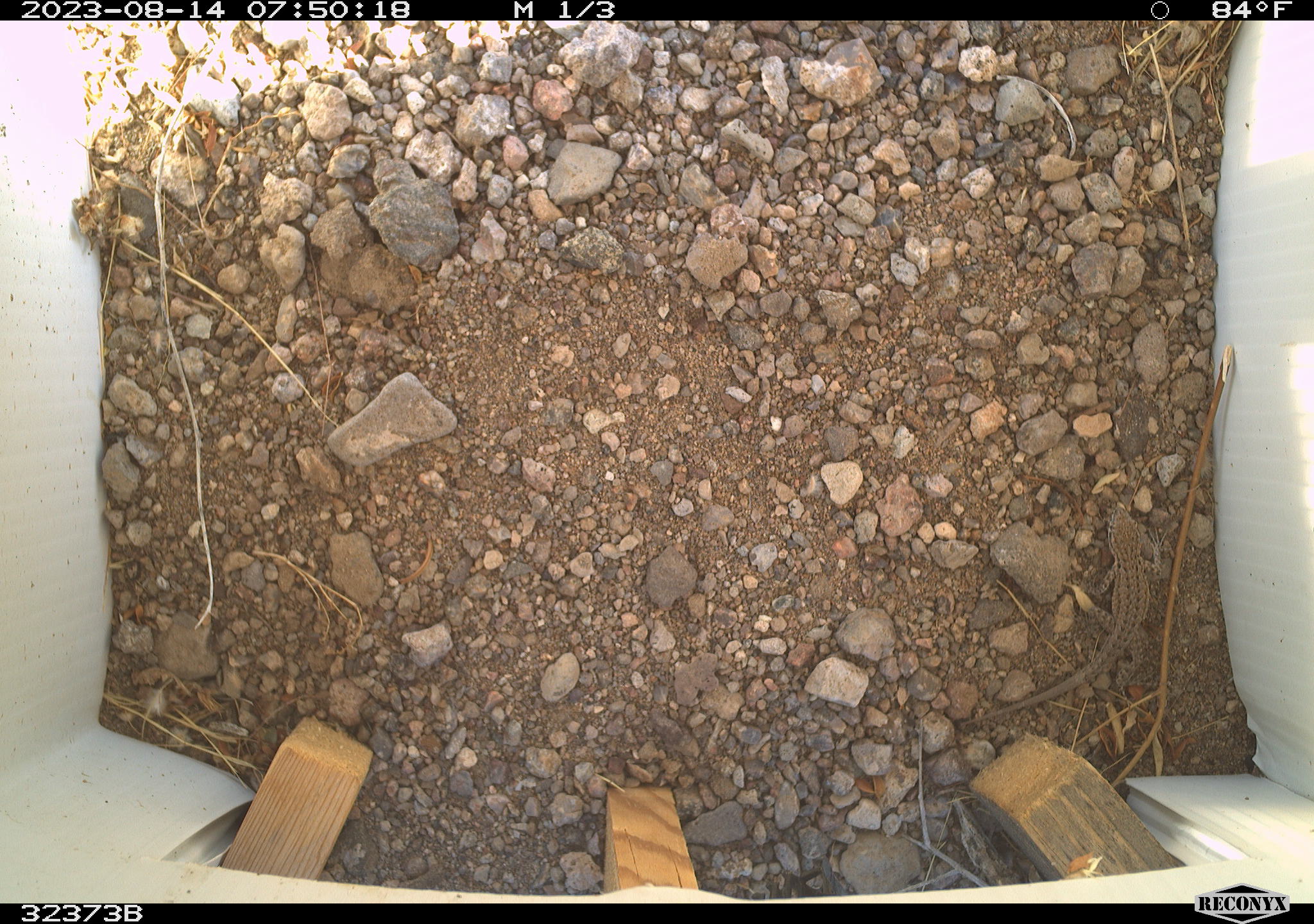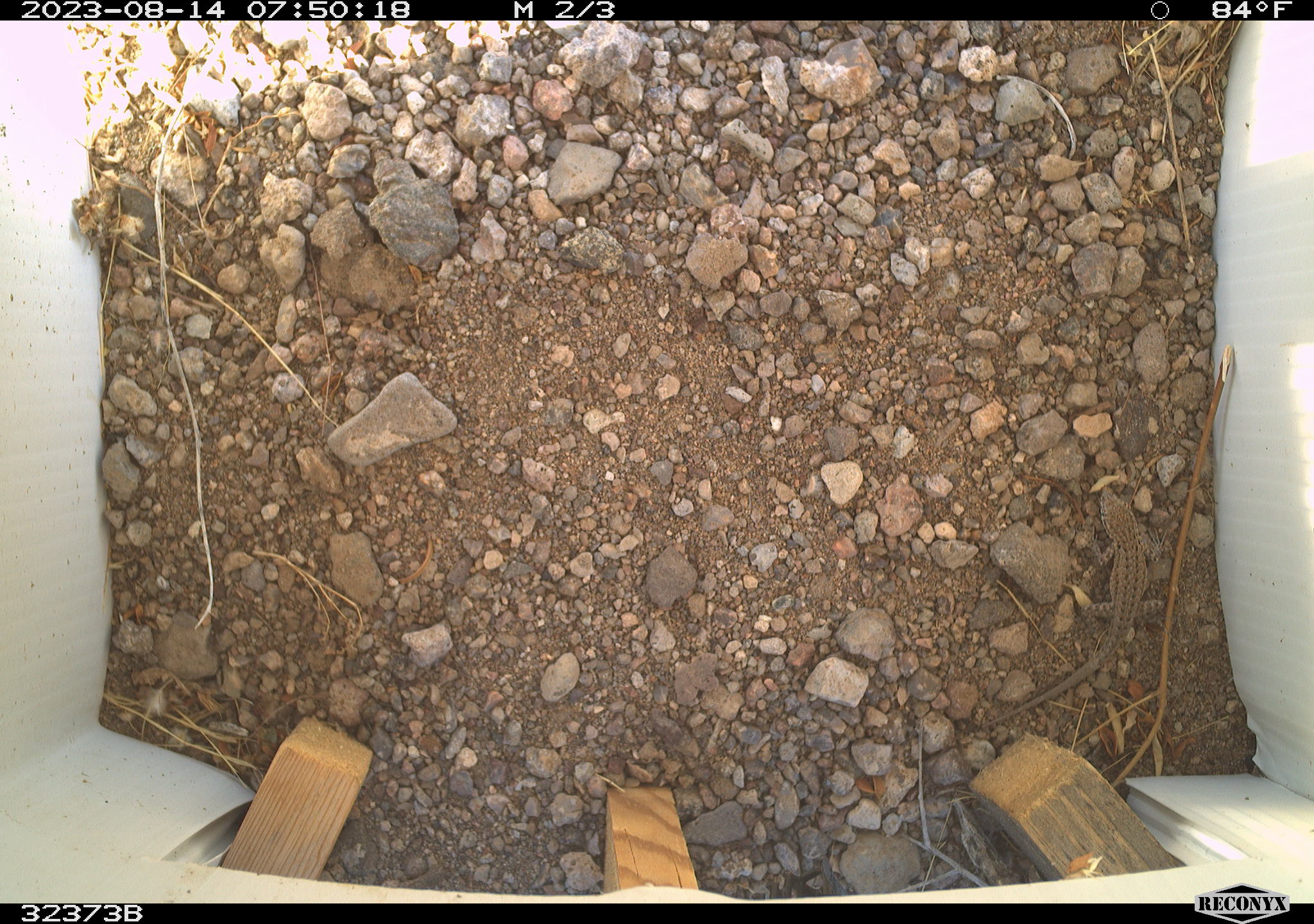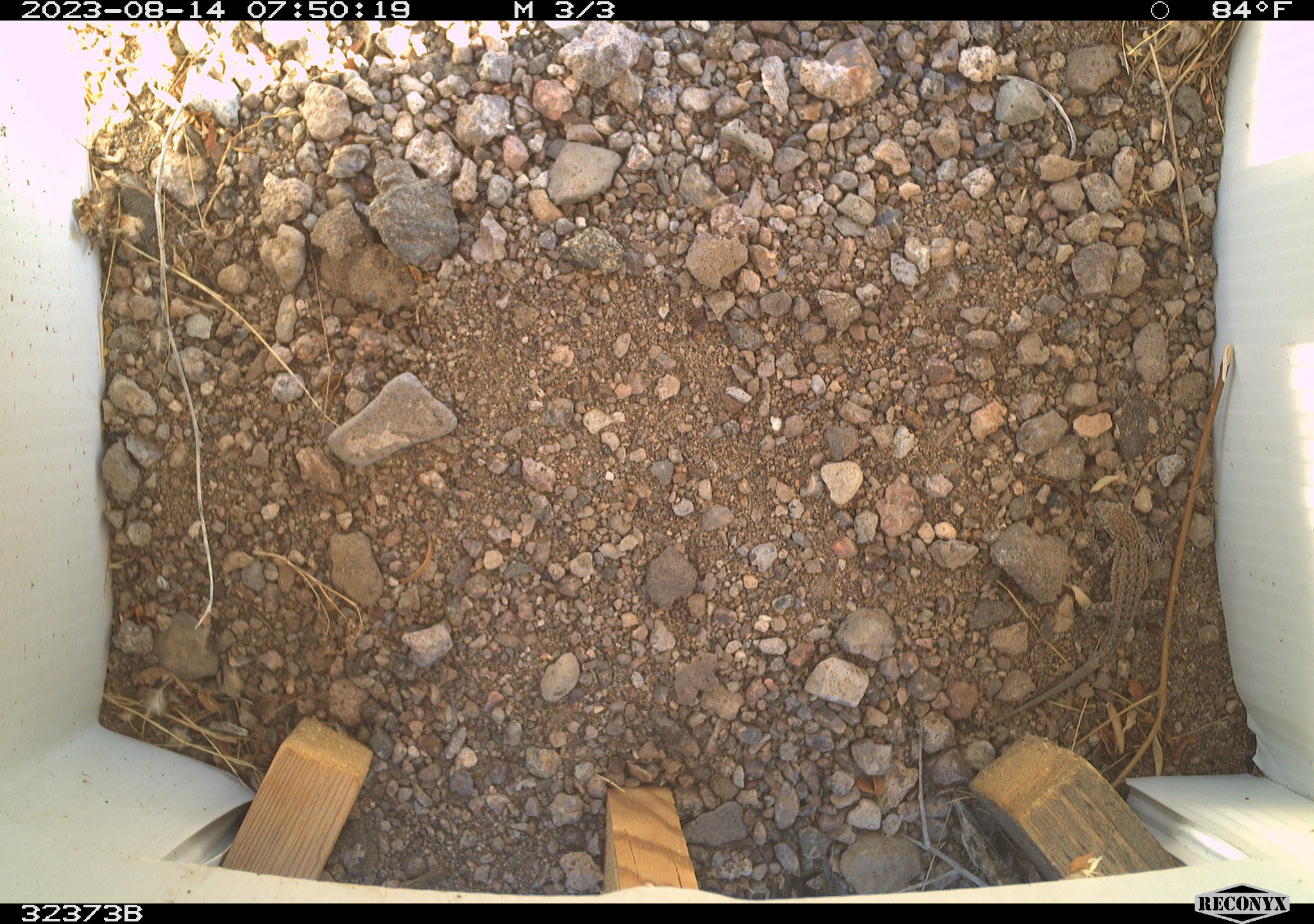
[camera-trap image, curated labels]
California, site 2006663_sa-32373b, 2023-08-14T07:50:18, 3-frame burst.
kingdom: Animalia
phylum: Chordata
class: Reptilia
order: Squamata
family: Phrynosomatidae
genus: Sceloporus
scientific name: Sceloporus graciosus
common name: common sagebrush lizard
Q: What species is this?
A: Common sagebrush lizard (Sceloporus graciosus).